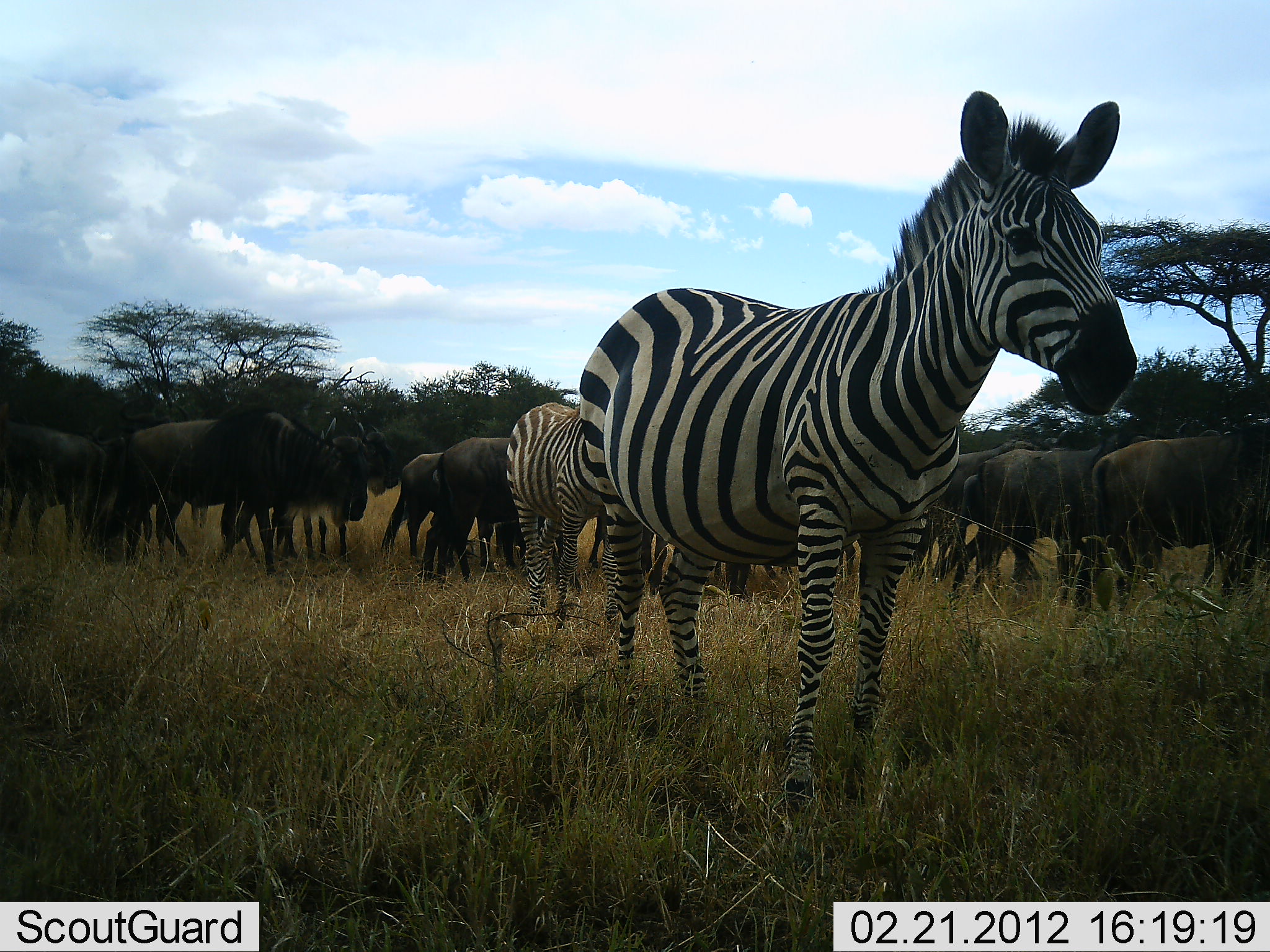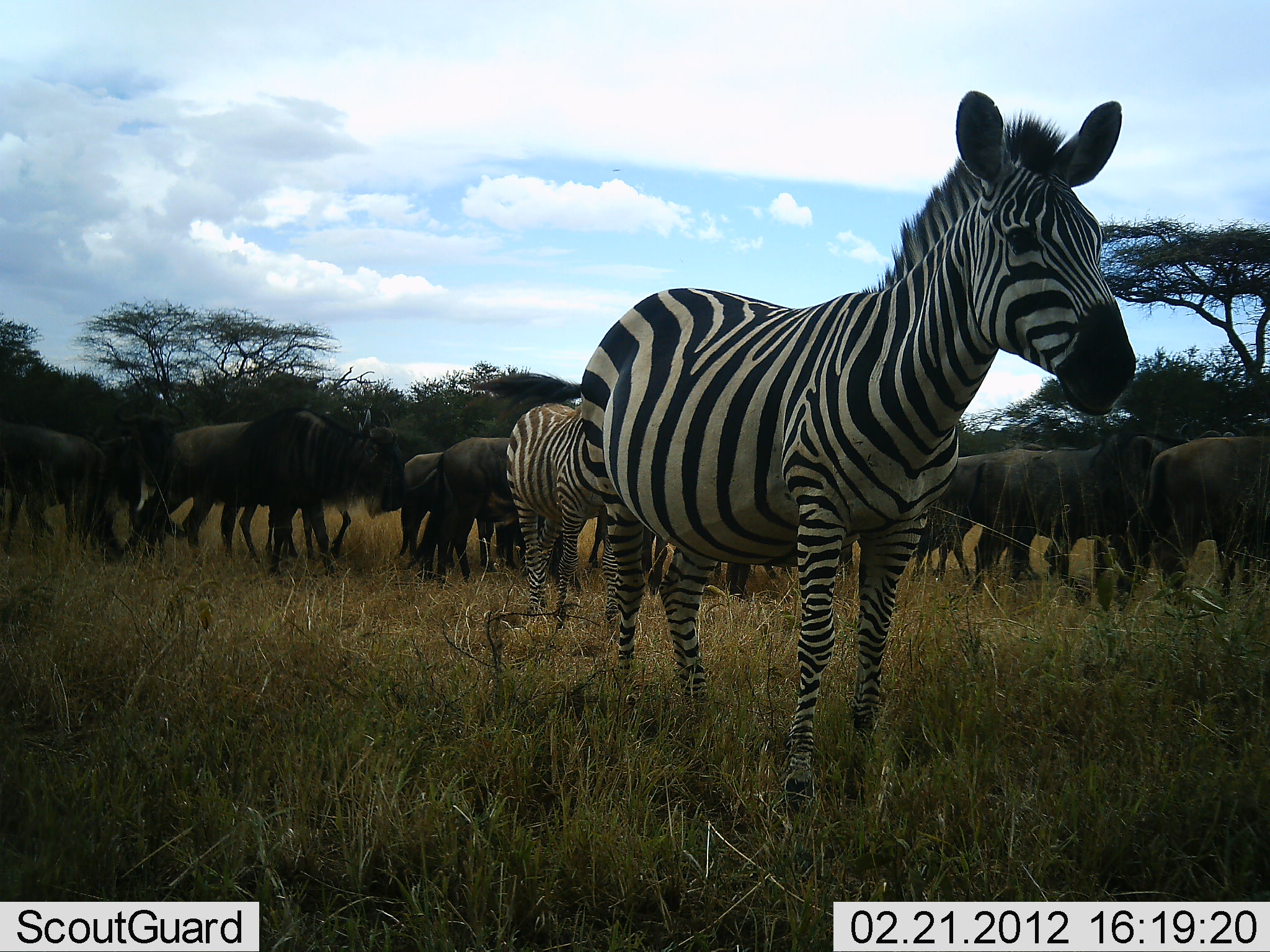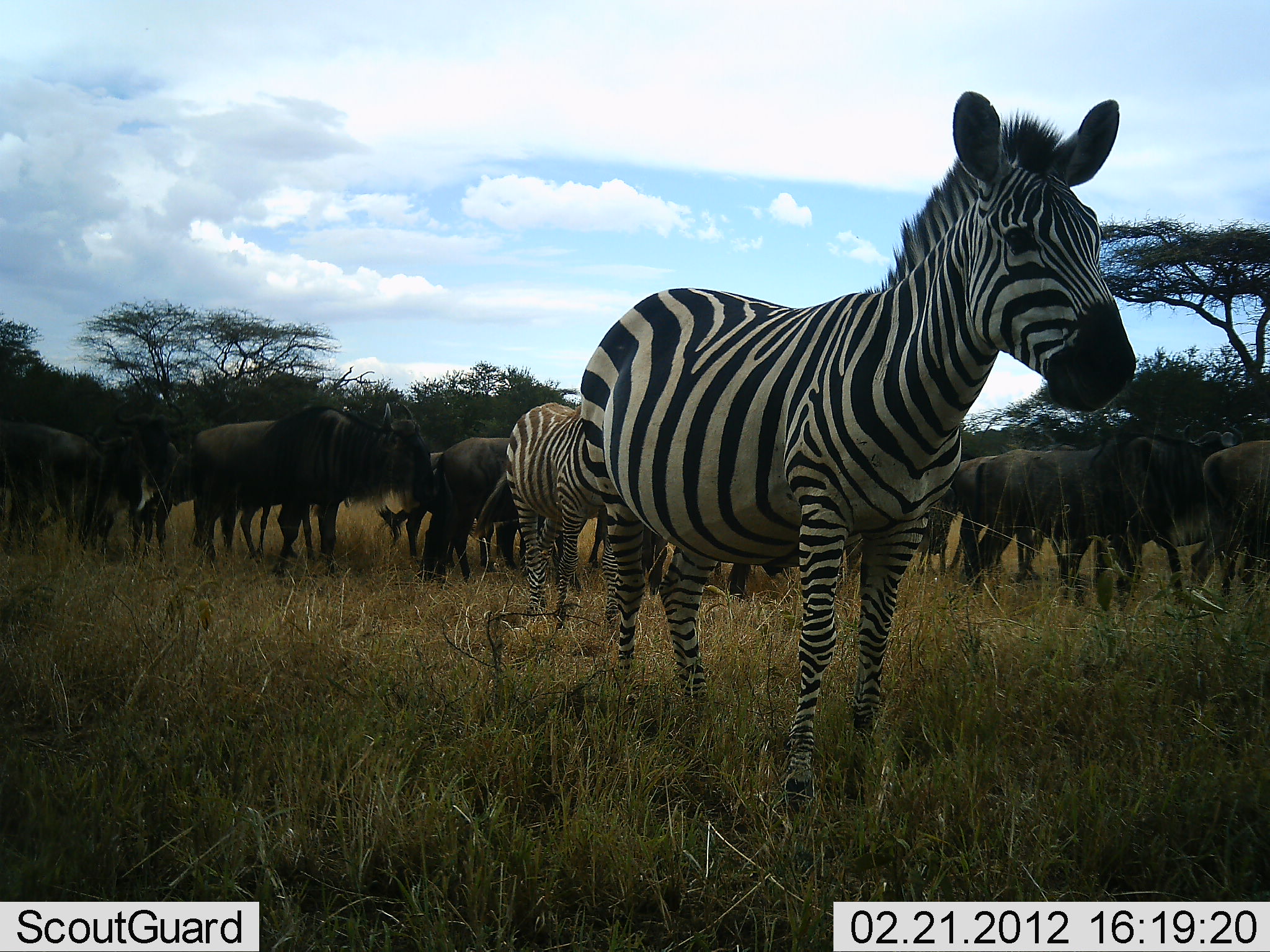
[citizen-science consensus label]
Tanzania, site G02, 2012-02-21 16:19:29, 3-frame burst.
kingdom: Animalia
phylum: Chordata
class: Mammalia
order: Artiodactyla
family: Bovidae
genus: Connochaetes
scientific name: Connochaetes taurinus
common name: blue wildebeest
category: wildebeest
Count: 11-50.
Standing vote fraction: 63%.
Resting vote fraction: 0%.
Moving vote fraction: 78%.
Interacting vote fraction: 4%.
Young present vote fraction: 0%.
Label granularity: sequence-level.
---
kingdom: Animalia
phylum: Chordata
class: Mammalia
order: Perissodactyla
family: Equidae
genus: Equus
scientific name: Equus quagga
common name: plains zebra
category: zebra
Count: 2.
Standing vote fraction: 90%.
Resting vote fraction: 0%.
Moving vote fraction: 3%.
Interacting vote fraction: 0%.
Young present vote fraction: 0%.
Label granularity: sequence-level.